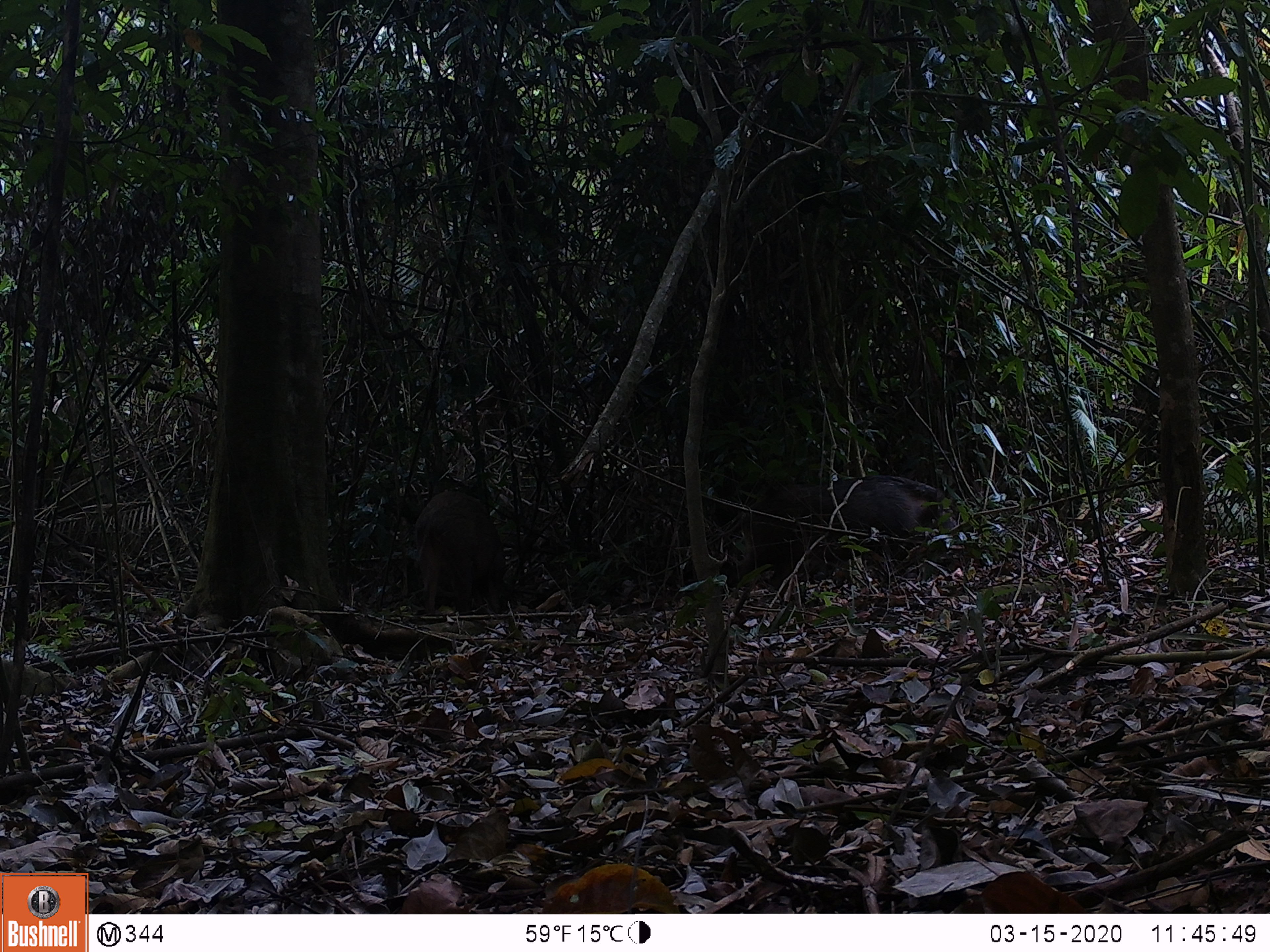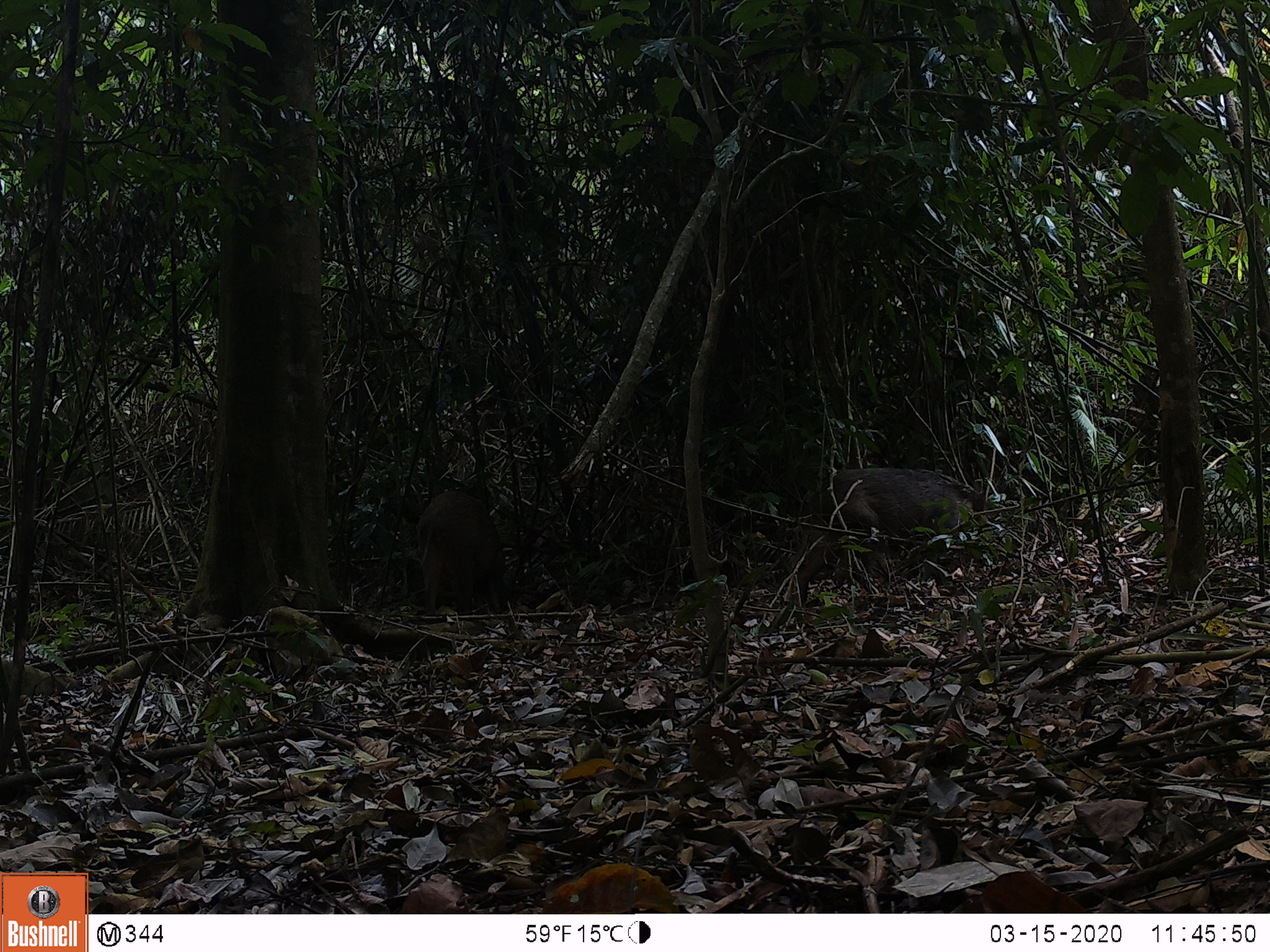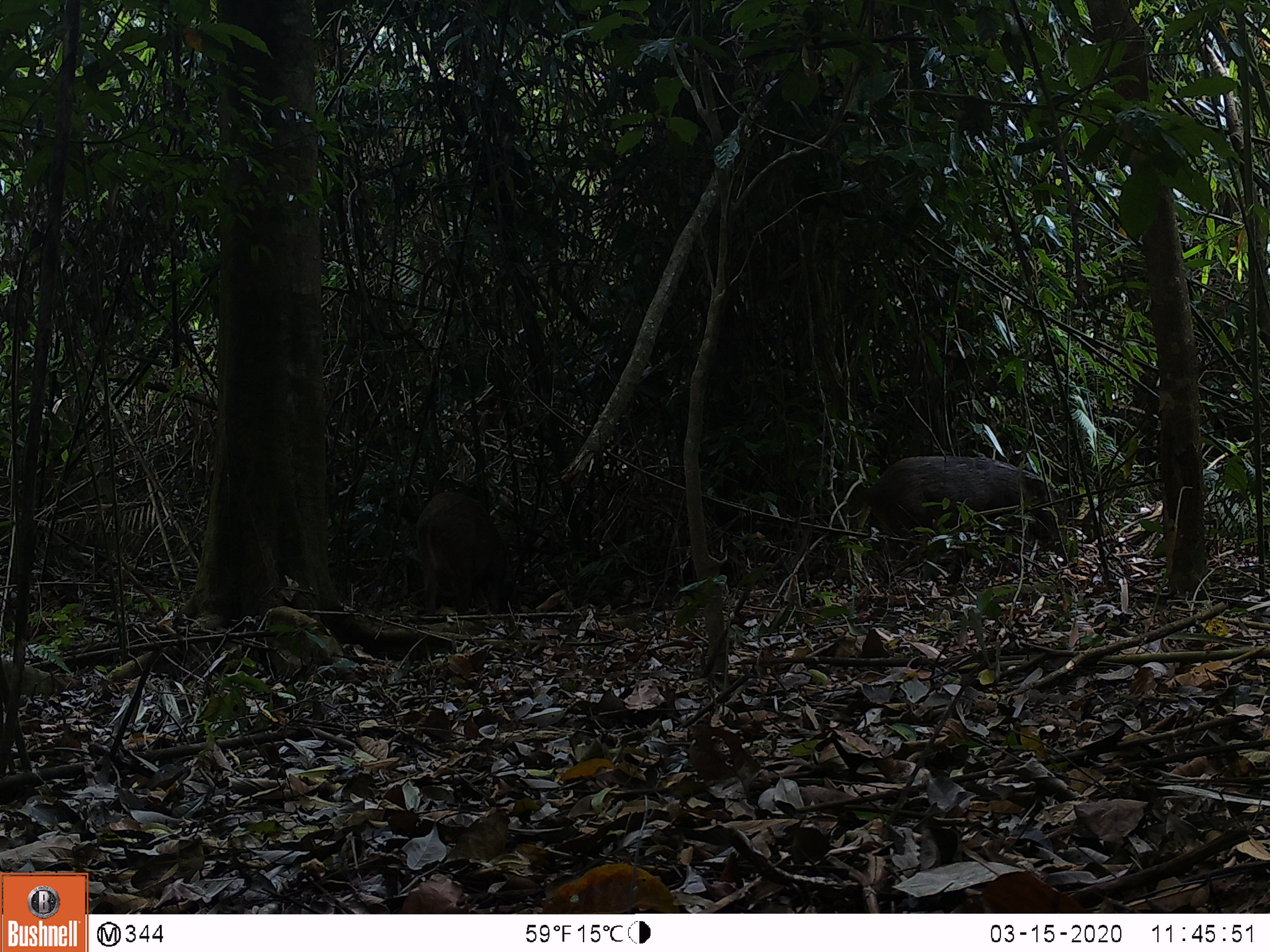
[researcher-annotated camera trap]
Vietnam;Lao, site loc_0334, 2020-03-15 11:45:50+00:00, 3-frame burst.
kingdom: Animalia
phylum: Chordata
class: Mammalia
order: Artiodactyla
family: Suidae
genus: Sus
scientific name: Sus scrofa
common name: eurasian wild pig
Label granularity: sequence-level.